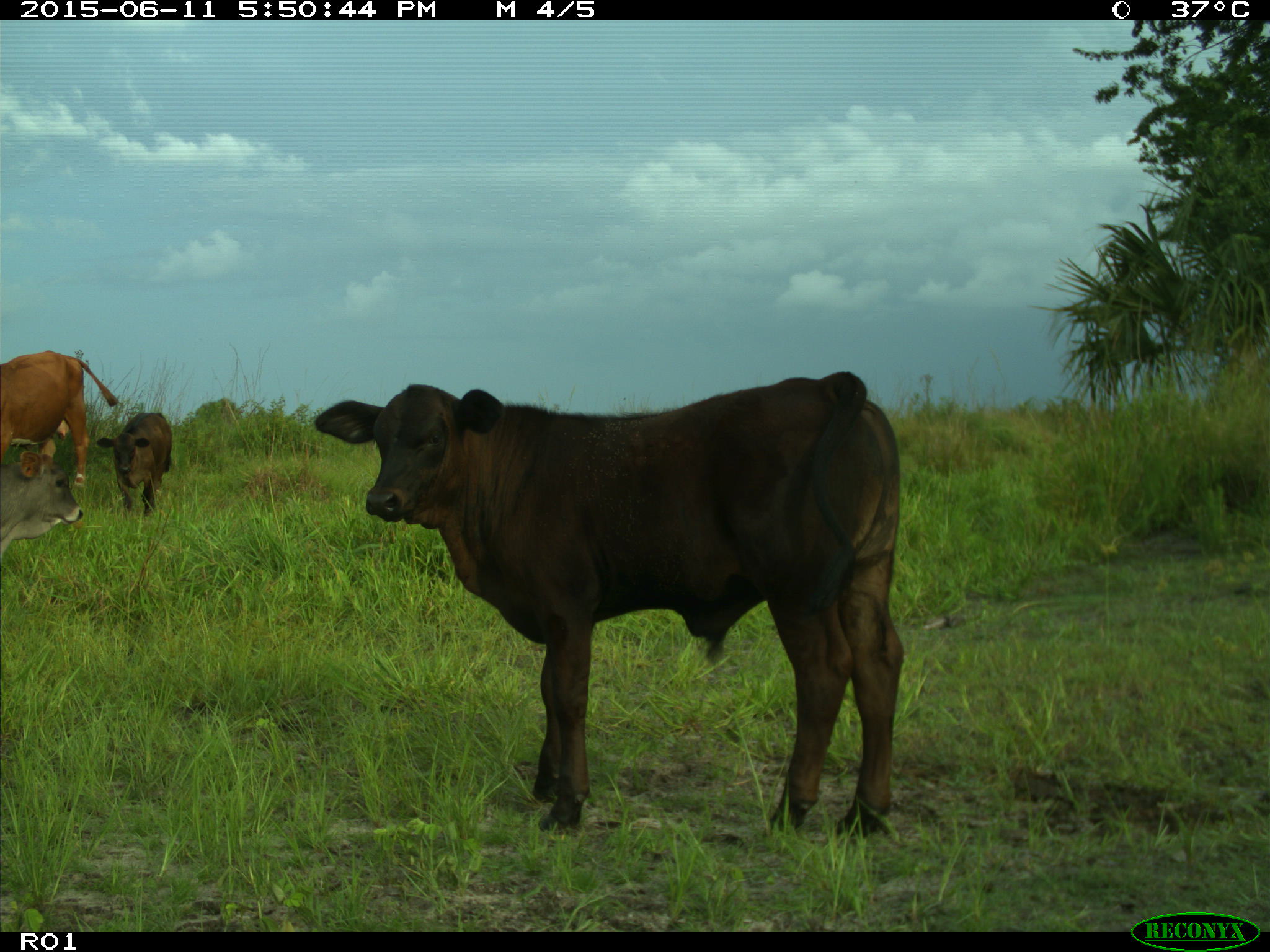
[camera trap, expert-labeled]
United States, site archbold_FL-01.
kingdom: Animalia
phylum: Chordata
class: Mammalia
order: Artiodactyla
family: Bovidae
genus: Bos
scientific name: Bos taurus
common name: domestic cow